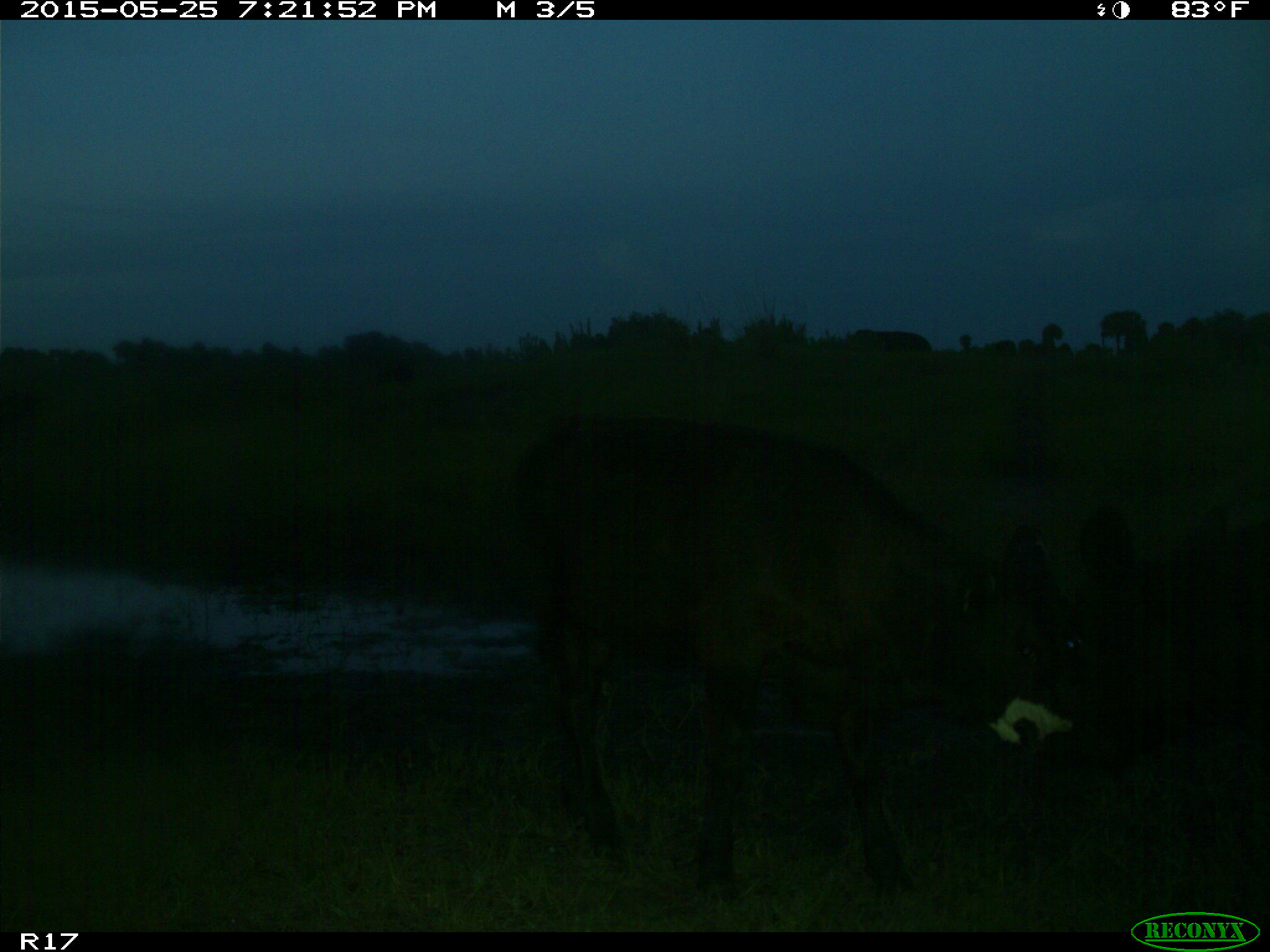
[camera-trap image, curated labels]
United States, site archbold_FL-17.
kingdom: Animalia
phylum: Chordata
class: Mammalia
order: Artiodactyla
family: Bovidae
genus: Bos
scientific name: Bos taurus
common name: domestic cow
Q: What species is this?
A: Bos taurus (domestic cow).